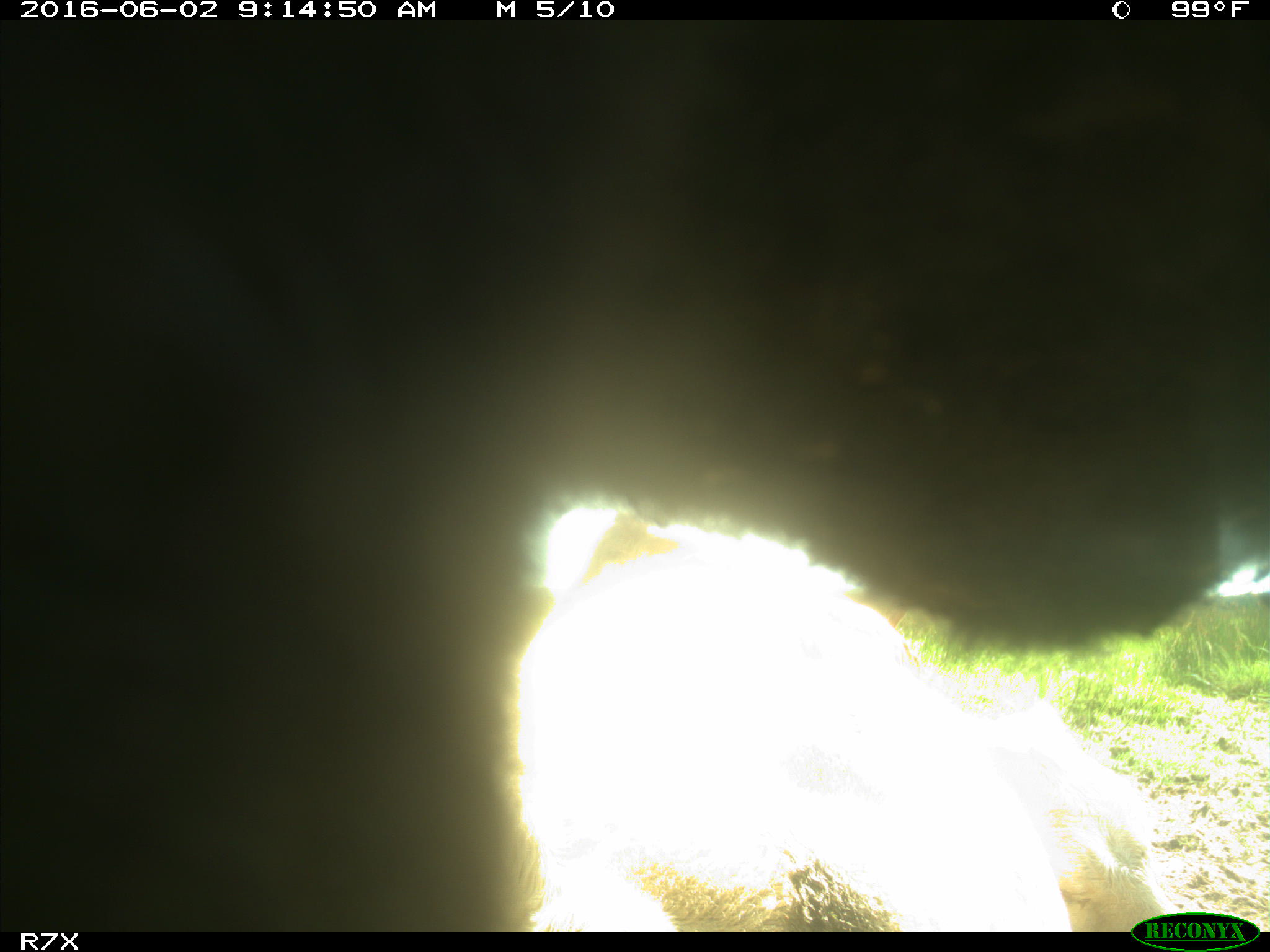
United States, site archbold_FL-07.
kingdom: Animalia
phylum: Chordata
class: Mammalia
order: Artiodactyla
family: Bovidae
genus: Bos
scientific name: Bos taurus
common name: domestic cow